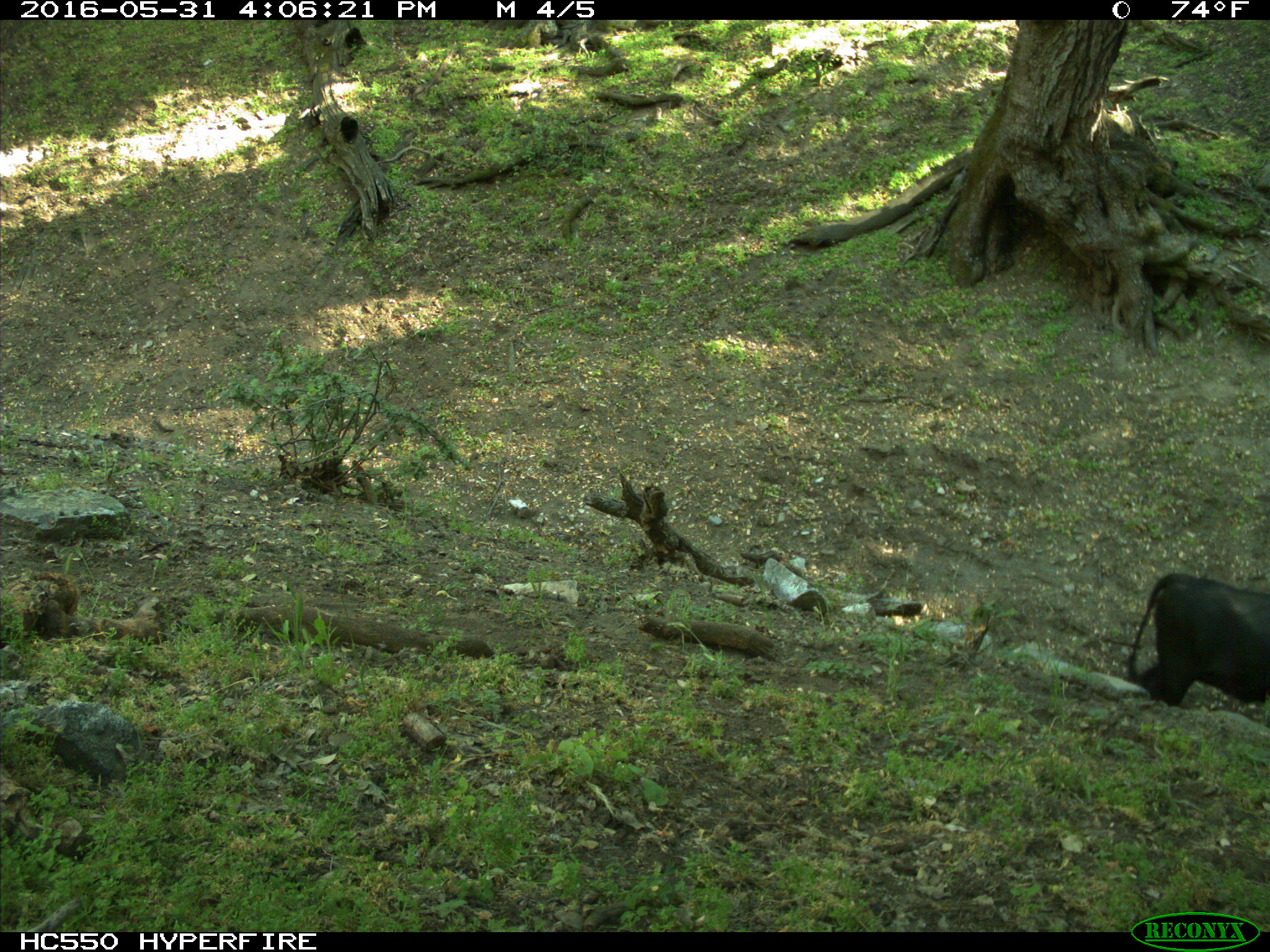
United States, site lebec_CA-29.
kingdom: Animalia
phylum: Chordata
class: Mammalia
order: Artiodactyla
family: Bovidae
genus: Bos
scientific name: Bos taurus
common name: domestic cow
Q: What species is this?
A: Bos taurus (domestic cow).